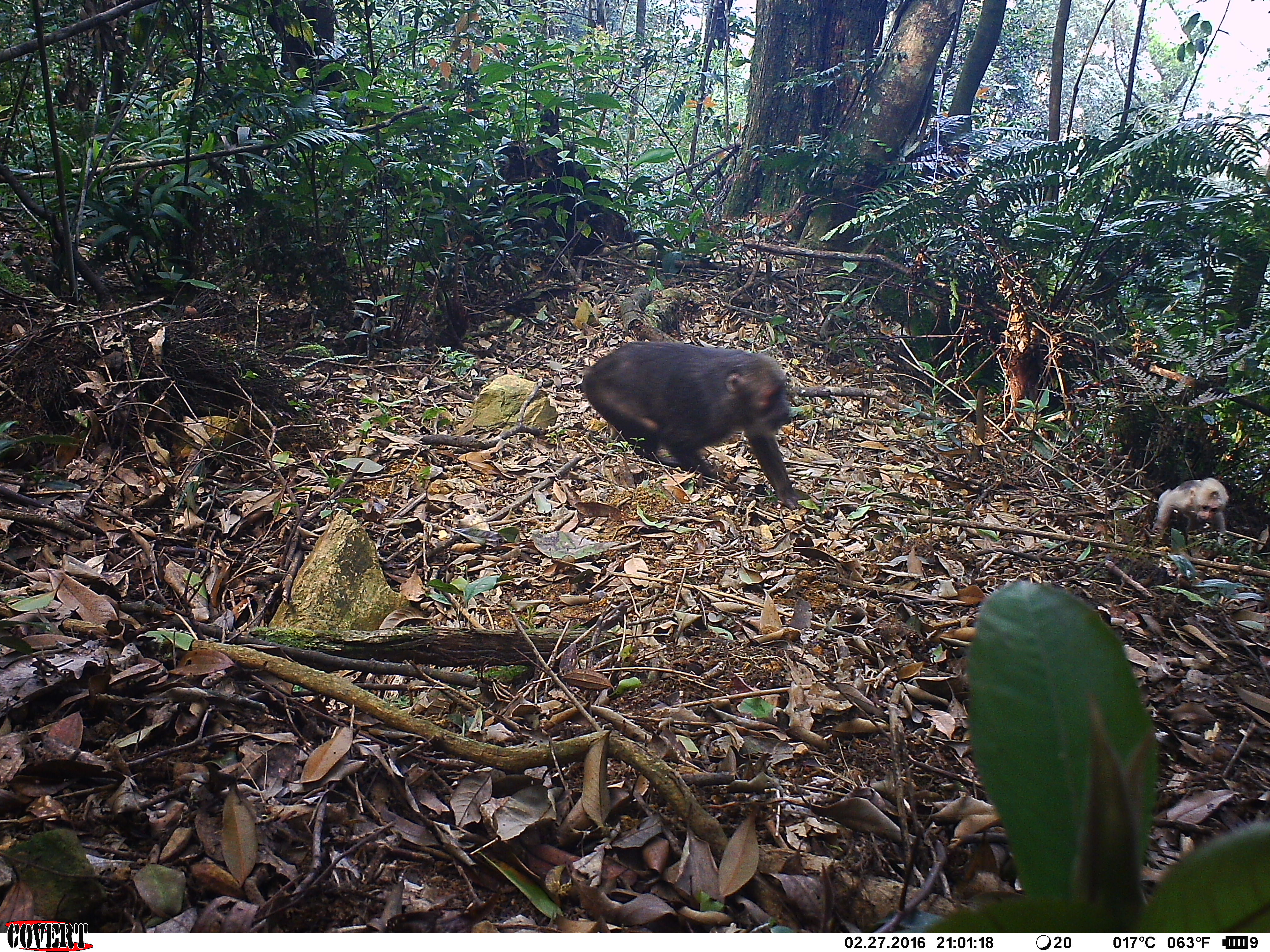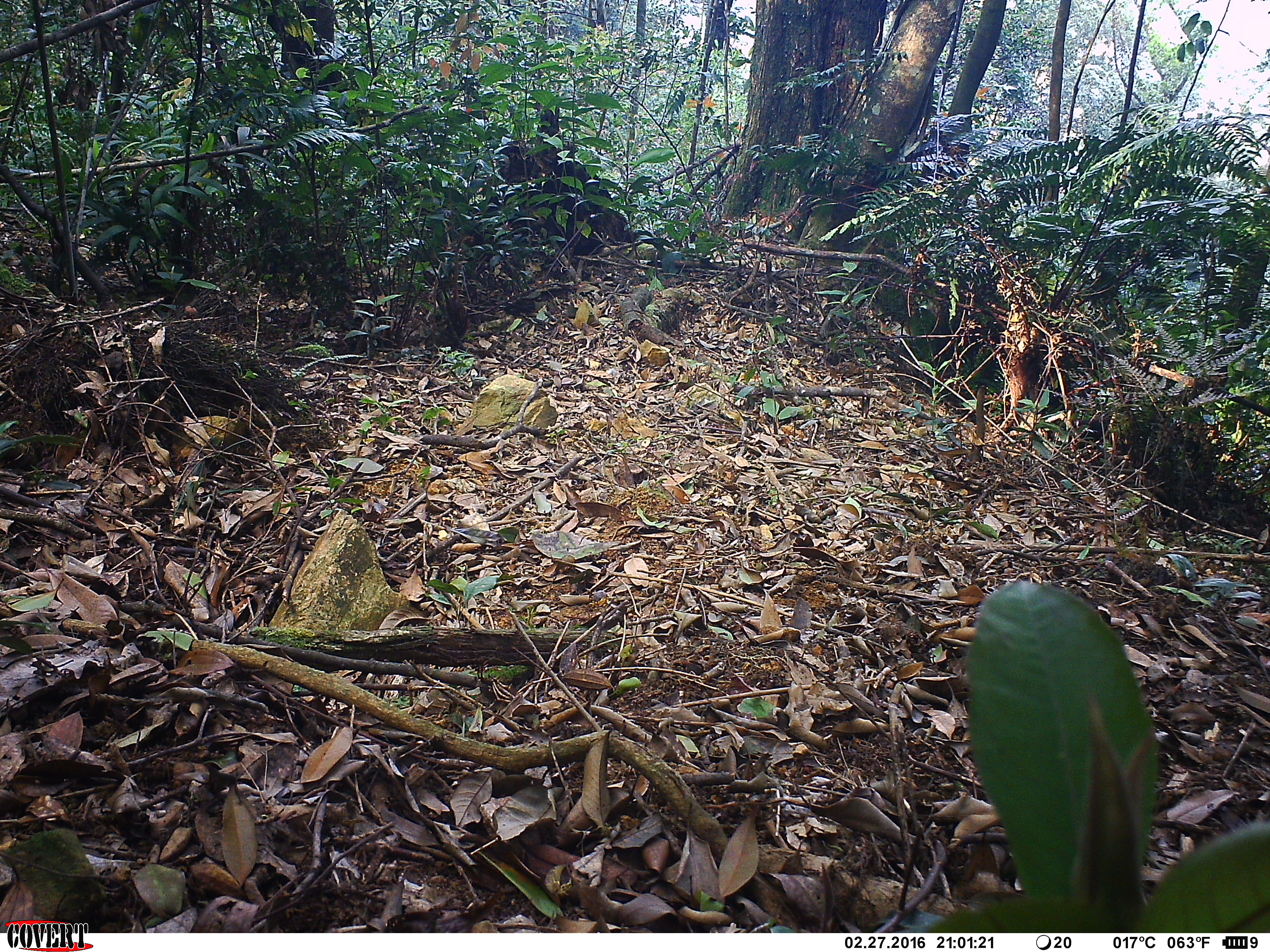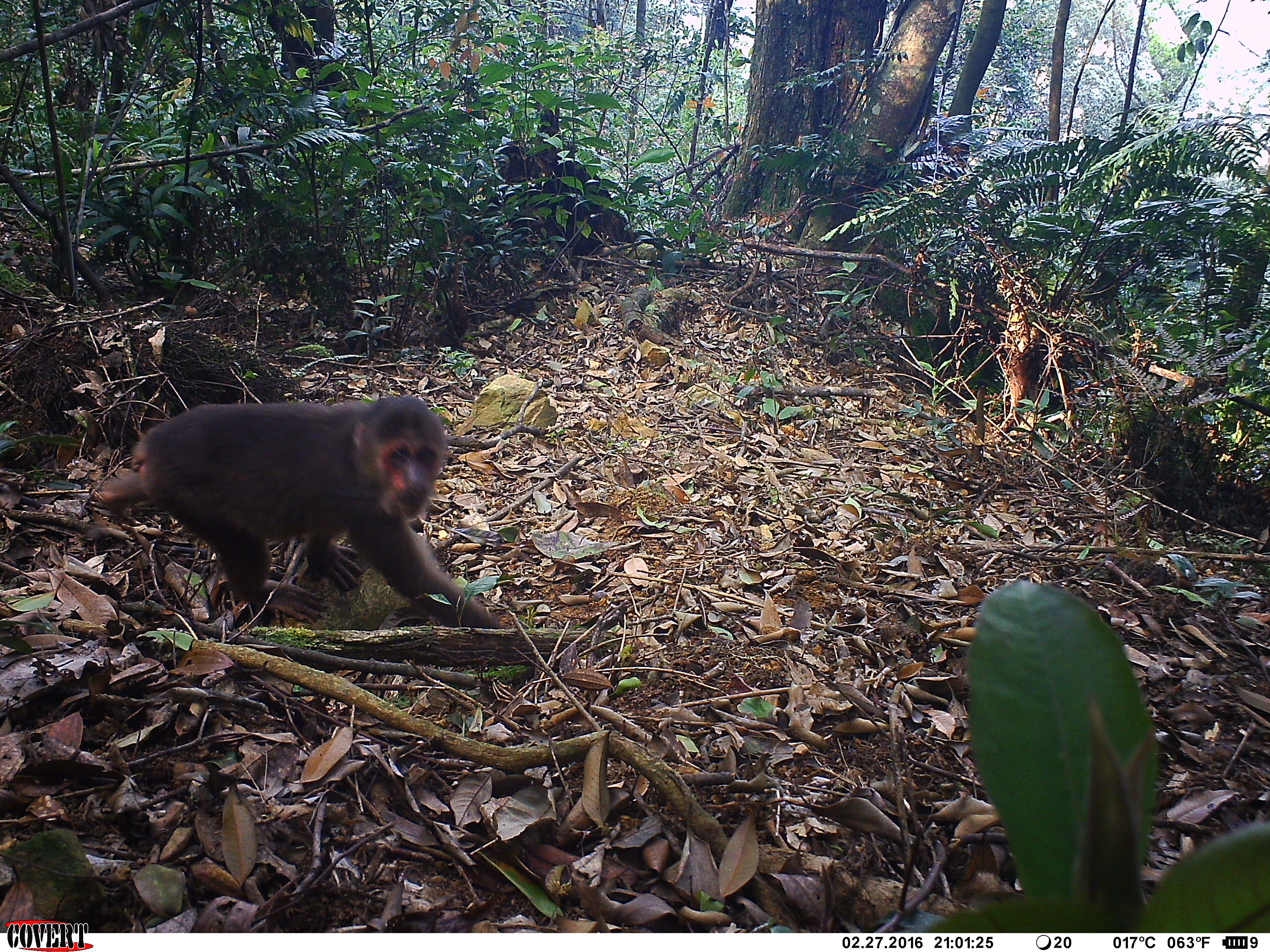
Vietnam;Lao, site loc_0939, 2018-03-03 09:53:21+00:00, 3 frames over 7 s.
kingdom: Animalia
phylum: Chordata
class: Mammalia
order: Primates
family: Cercopithecidae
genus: Macaca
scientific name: Macaca arctoides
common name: stump-tailed macaque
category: stump tailed macaque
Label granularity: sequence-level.